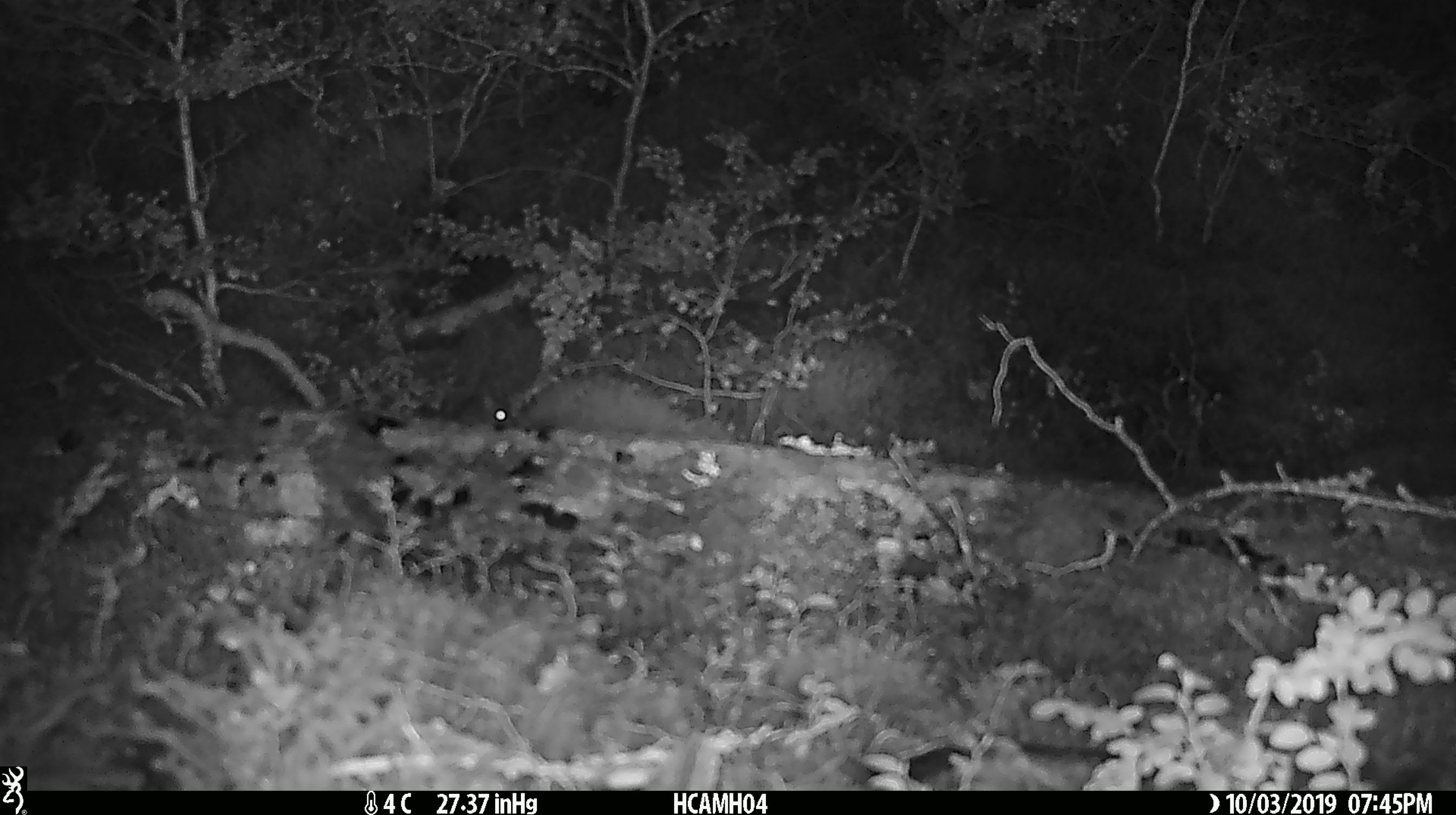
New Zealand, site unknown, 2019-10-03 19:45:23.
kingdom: Animalia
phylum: Chordata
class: Mammalia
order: Rodentia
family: Muridae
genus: Mus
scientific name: Mus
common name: mouse